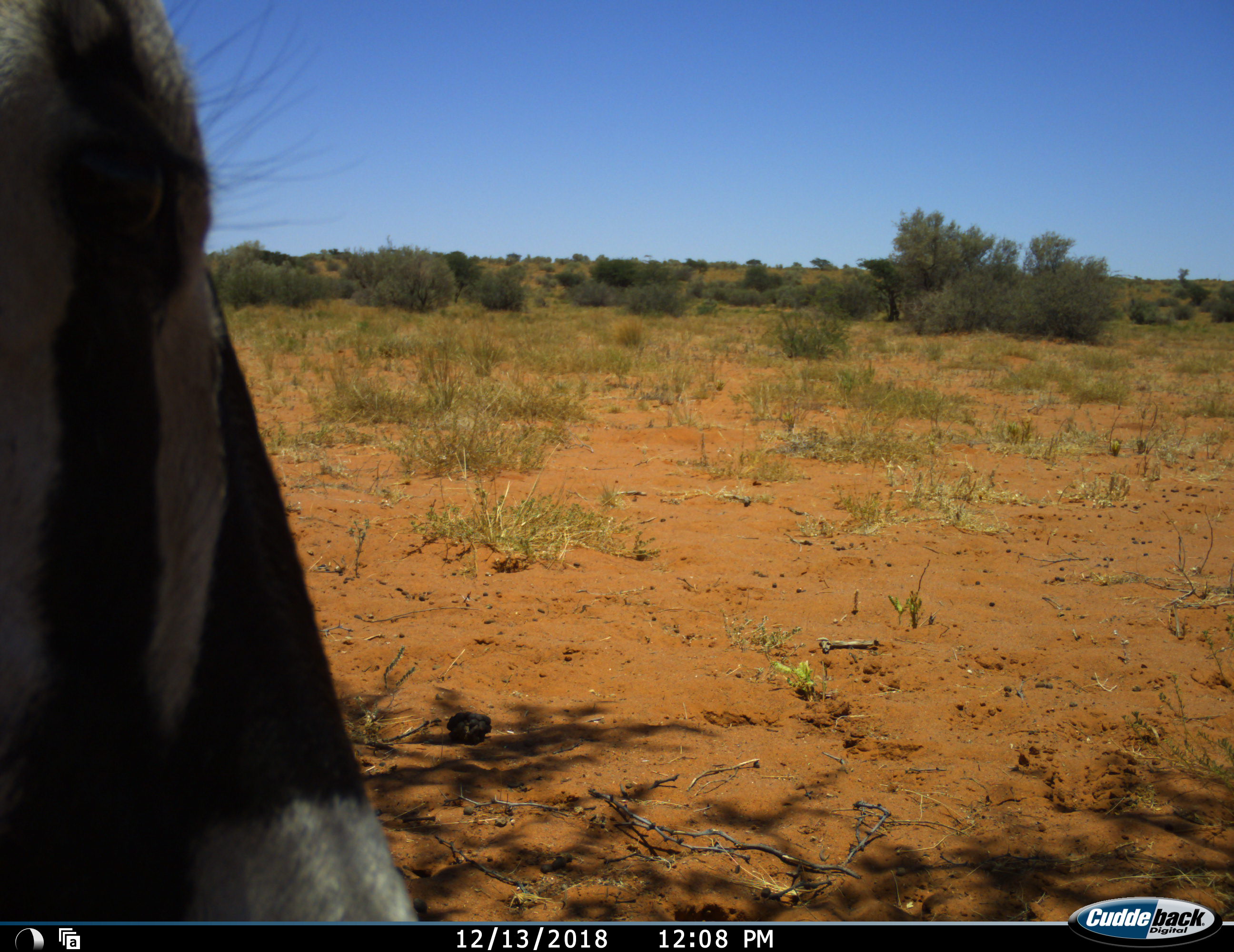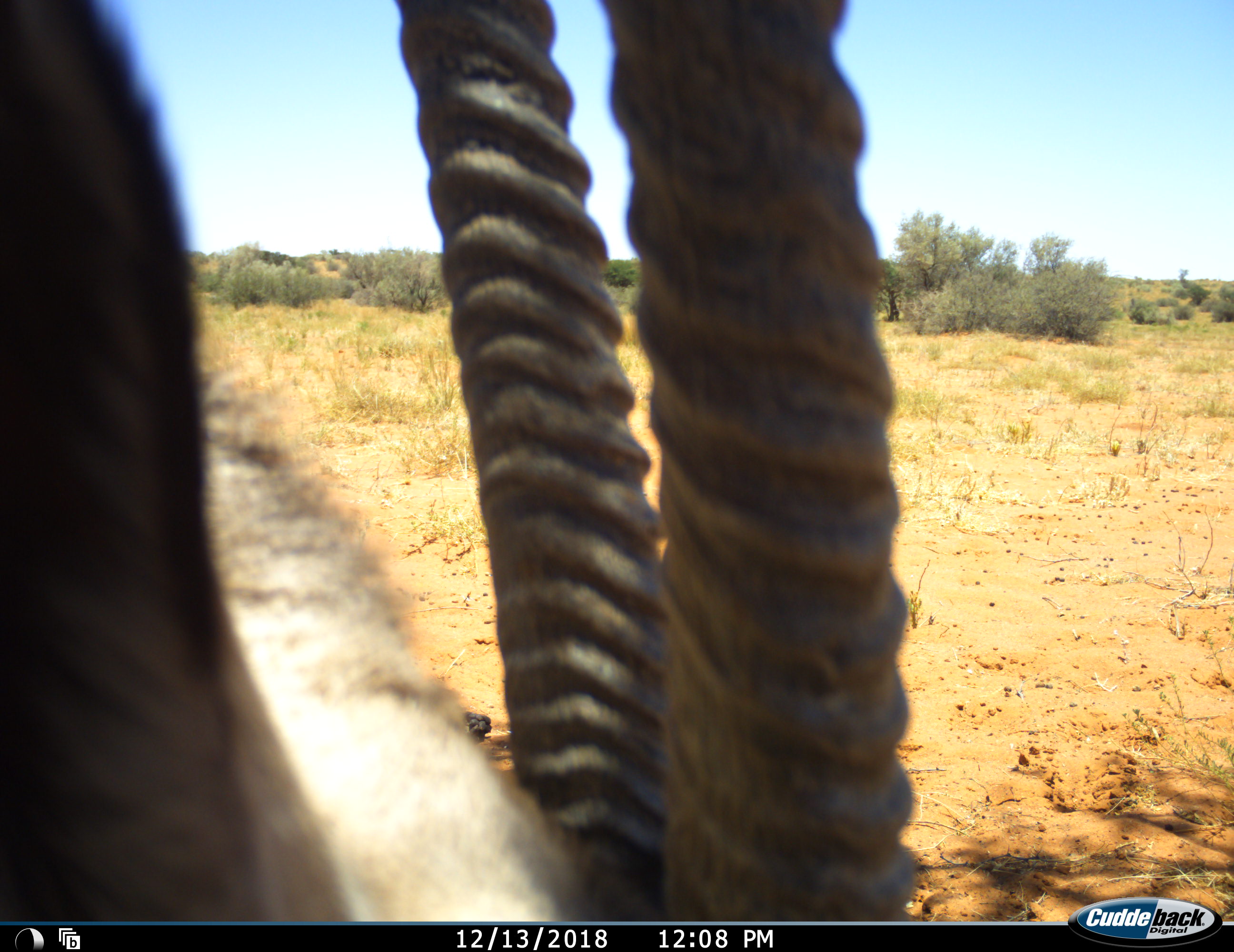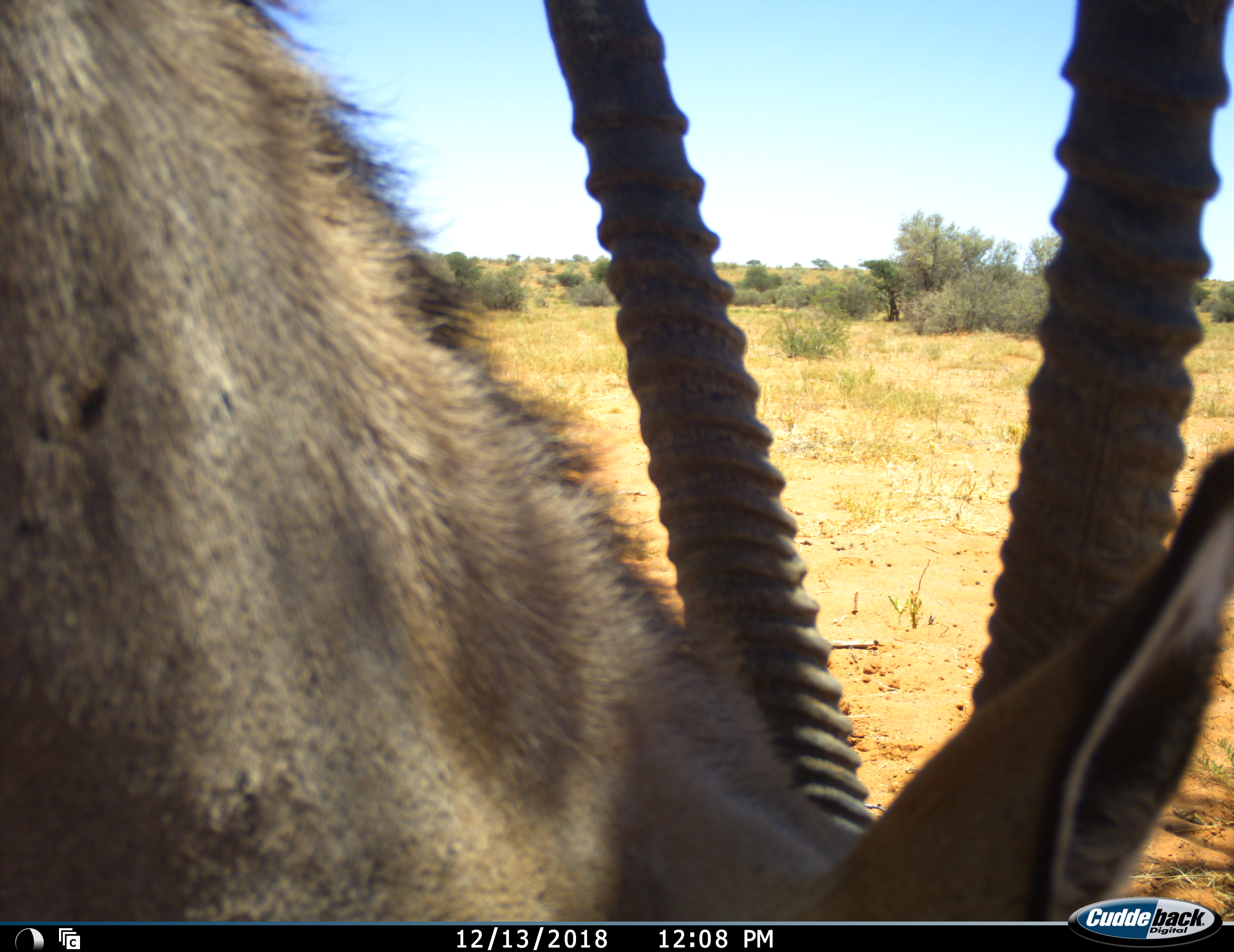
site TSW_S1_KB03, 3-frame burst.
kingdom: Animalia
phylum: Chordata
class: Mammalia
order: Artiodactyla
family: Bovidae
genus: Oryx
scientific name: Oryx gazella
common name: gemsbok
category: oryx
Oryx (gemsbok) (Oryx gazella), count 1. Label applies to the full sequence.